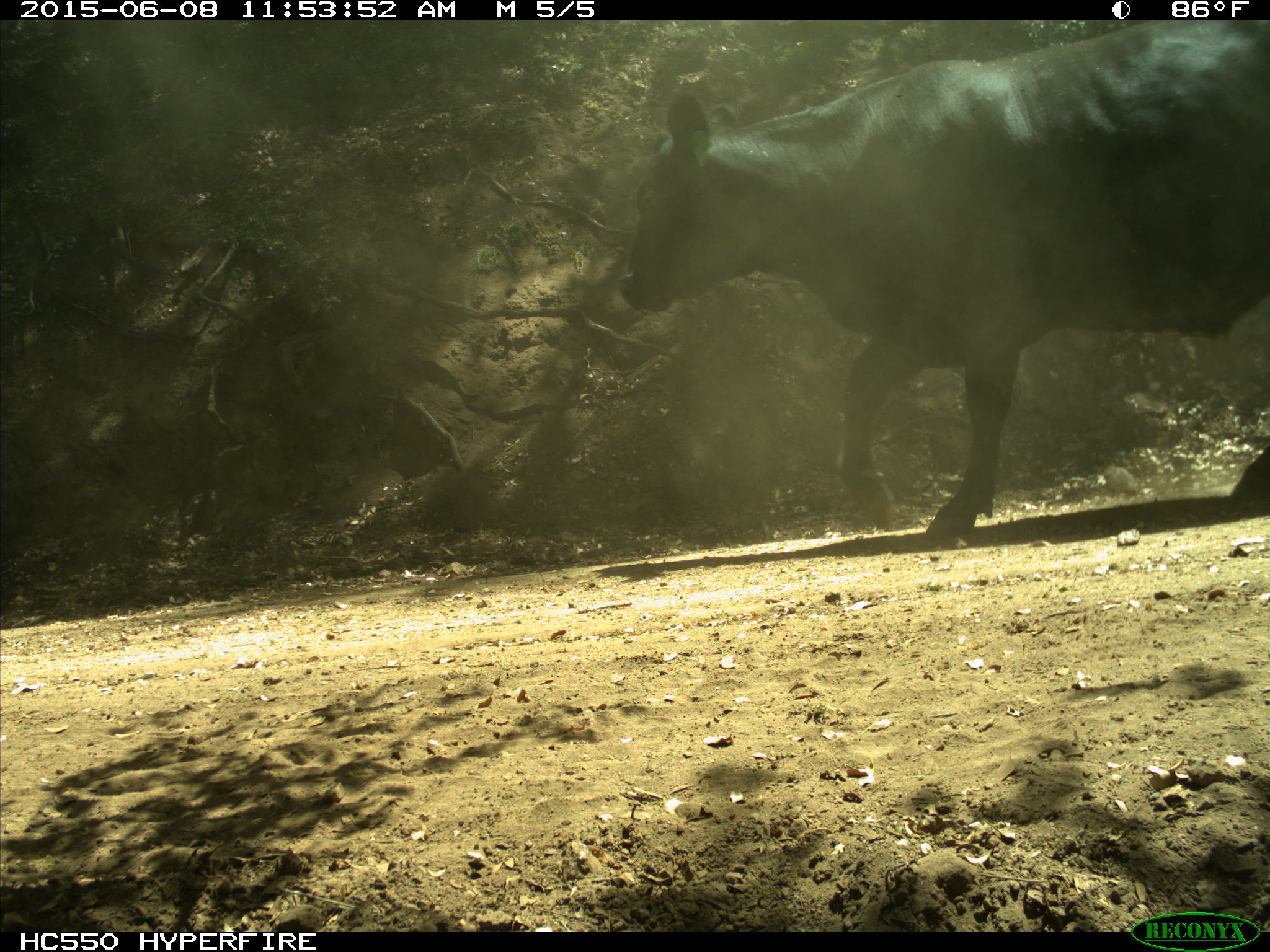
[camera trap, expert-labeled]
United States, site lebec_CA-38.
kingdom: Animalia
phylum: Chordata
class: Mammalia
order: Artiodactyla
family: Bovidae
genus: Bos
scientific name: Bos taurus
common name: domestic cow